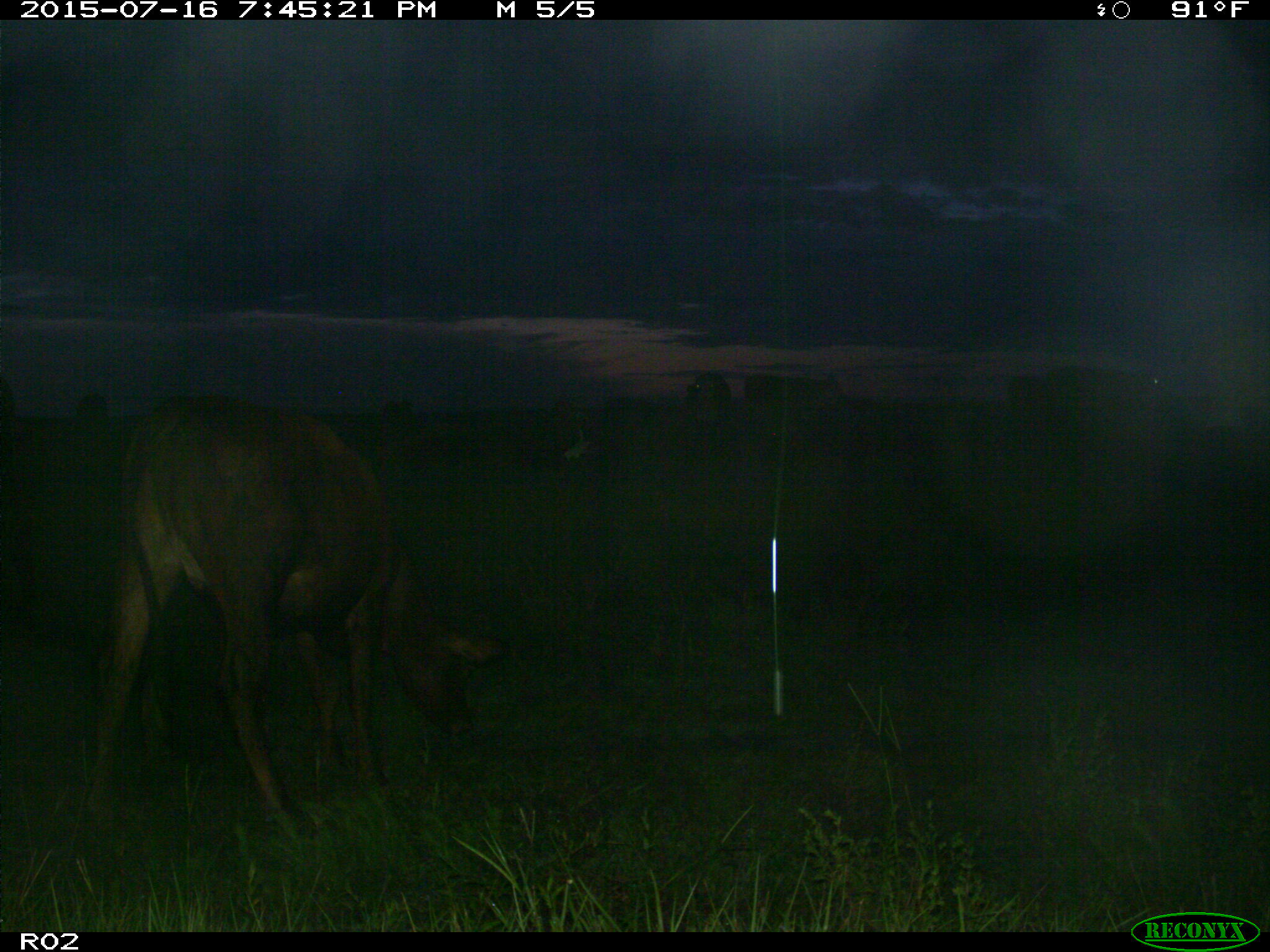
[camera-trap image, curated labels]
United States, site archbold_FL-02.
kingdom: Animalia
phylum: Chordata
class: Mammalia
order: Artiodactyla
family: Bovidae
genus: Bos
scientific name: Bos taurus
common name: domestic cow